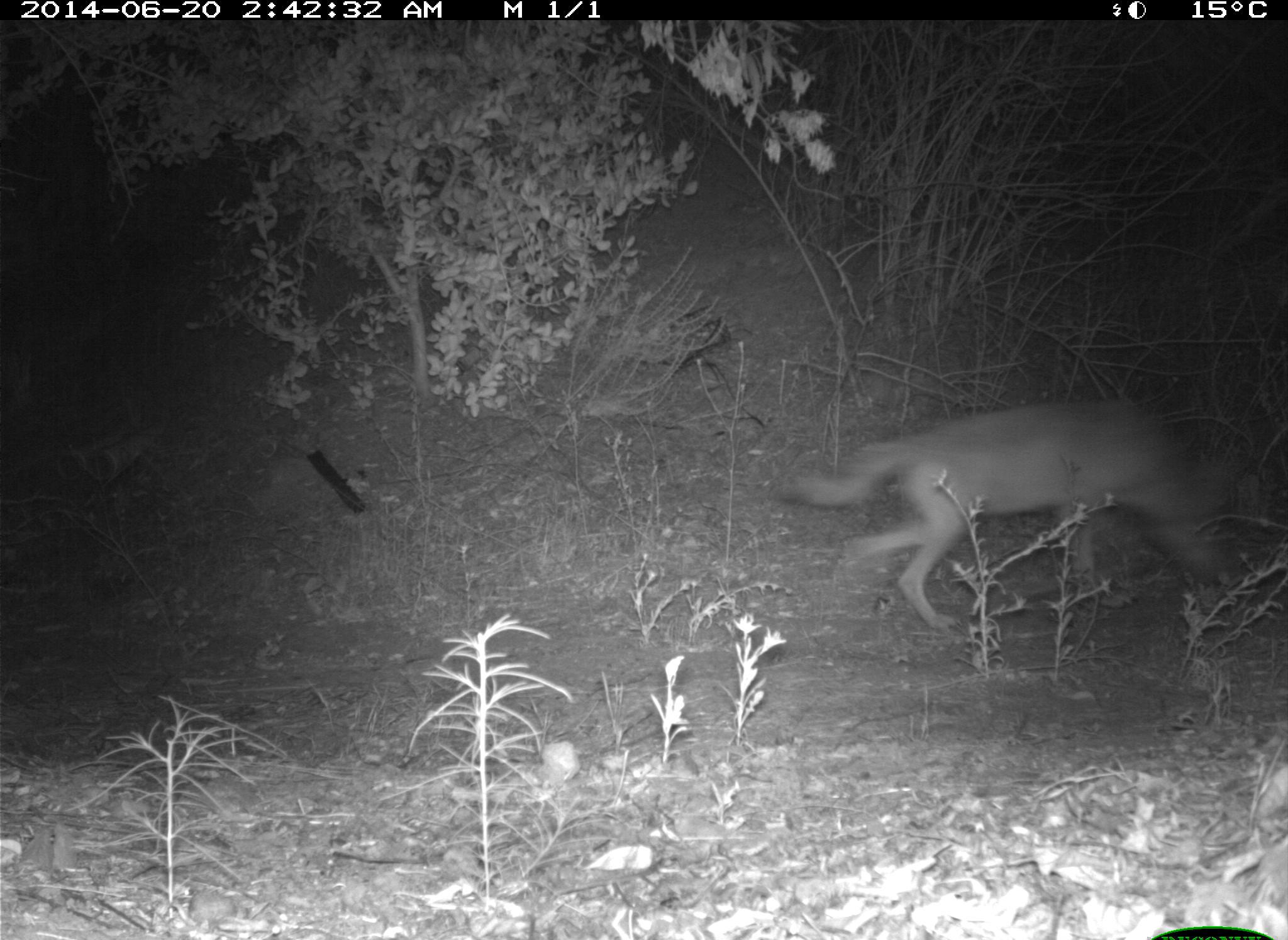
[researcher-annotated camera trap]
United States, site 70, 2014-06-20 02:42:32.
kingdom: Animalia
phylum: Chordata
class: Mammalia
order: Carnivora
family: Canidae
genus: Canis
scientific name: Canis latrans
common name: coyote